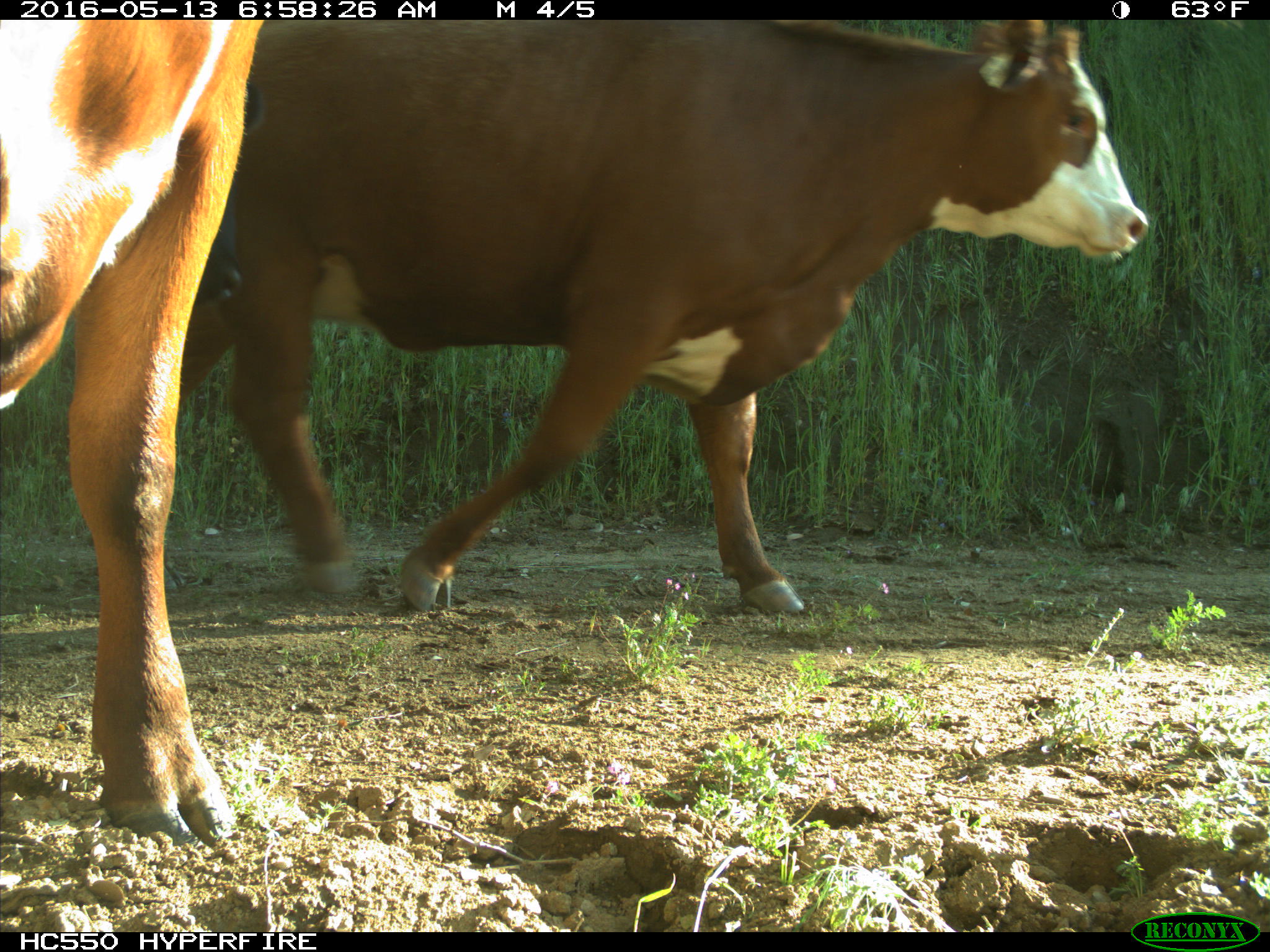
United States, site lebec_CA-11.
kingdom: Animalia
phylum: Chordata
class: Mammalia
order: Artiodactyla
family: Bovidae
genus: Bos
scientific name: Bos taurus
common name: domestic cow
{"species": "Bos taurus (domestic cow)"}